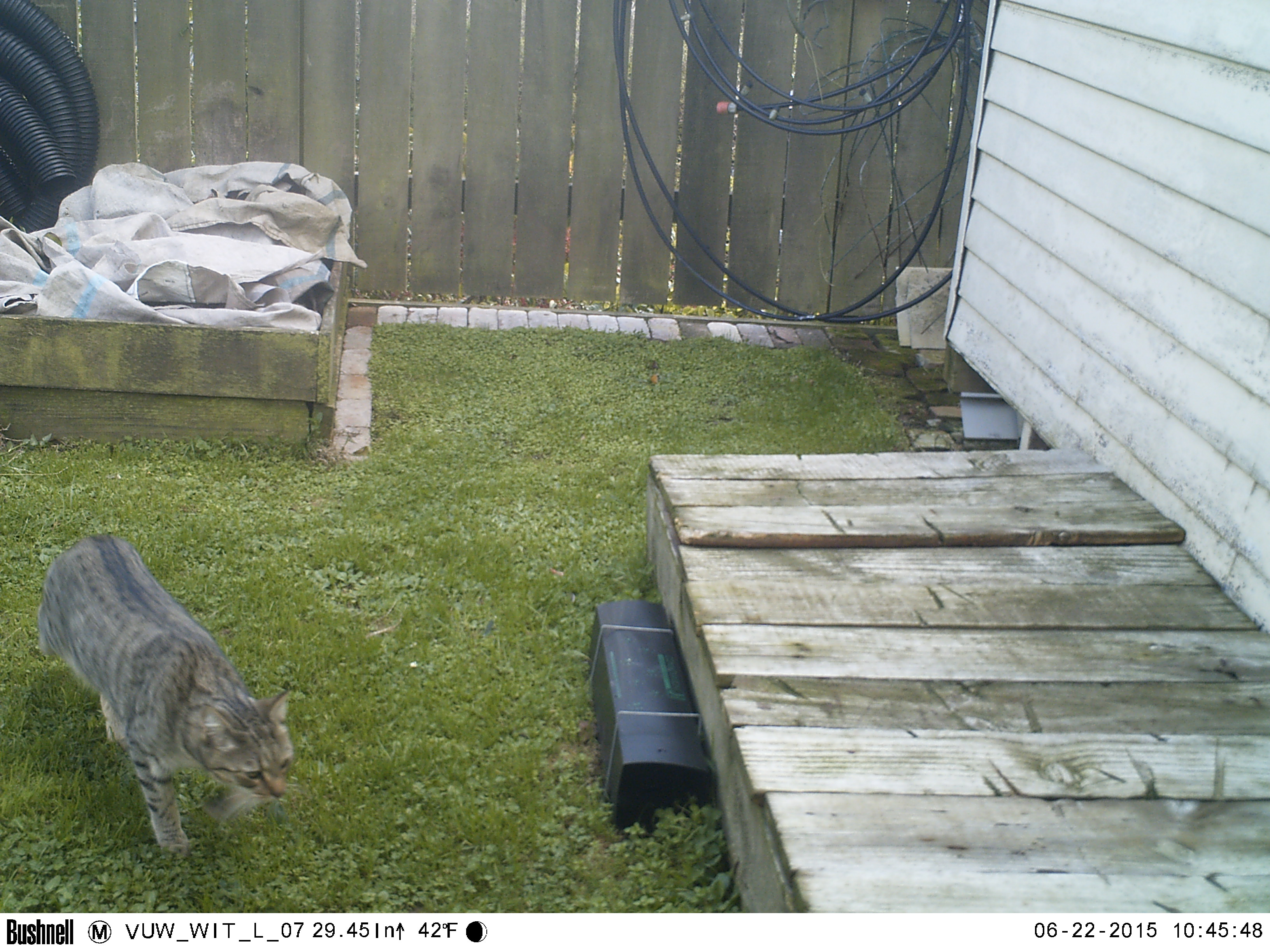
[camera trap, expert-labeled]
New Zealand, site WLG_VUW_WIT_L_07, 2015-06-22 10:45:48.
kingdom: Animalia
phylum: Chordata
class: Mammalia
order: Carnivora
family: Felidae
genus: Felis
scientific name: Felis catus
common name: domestic cat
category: cat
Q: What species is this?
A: Cat (domestic cat) (Felis catus).